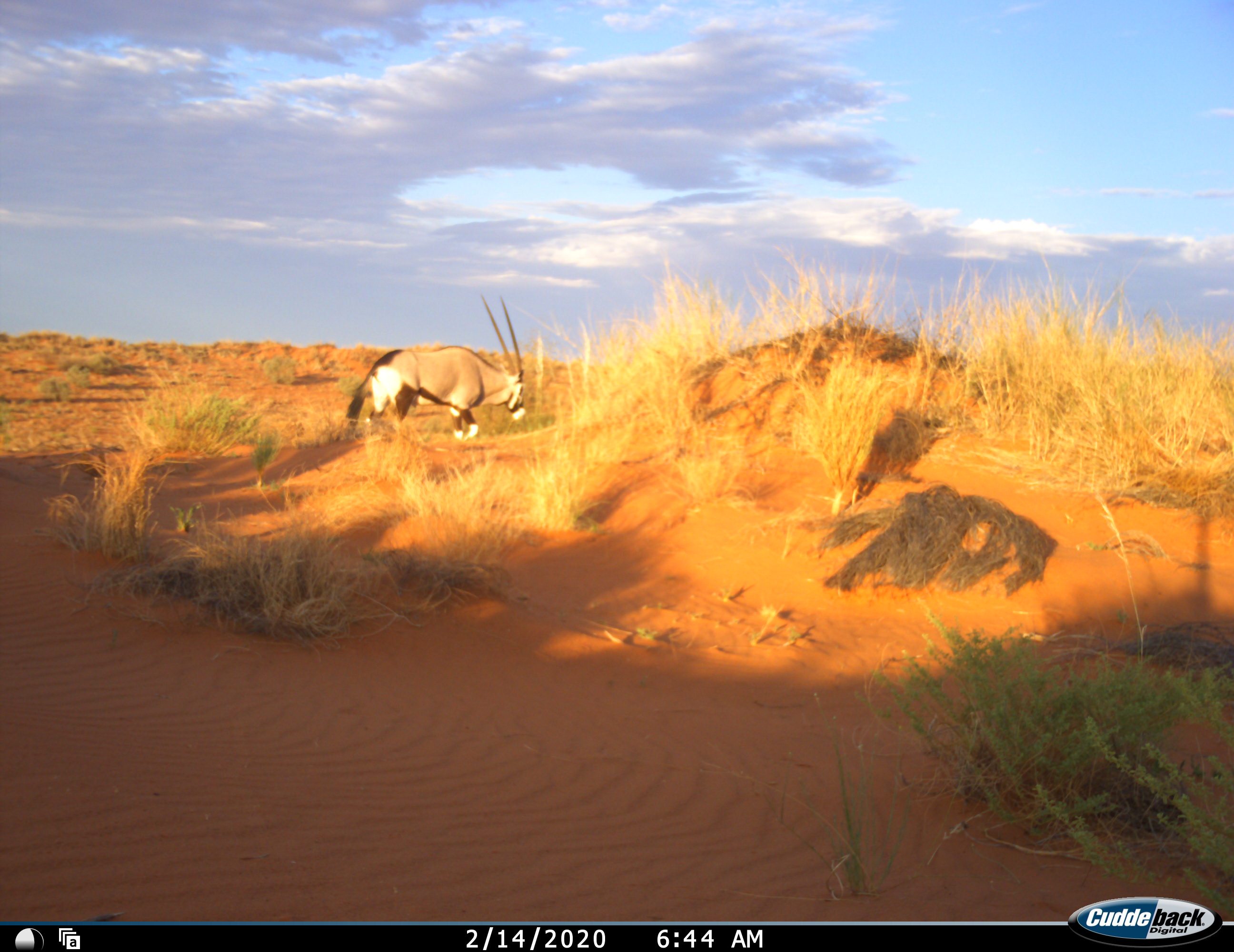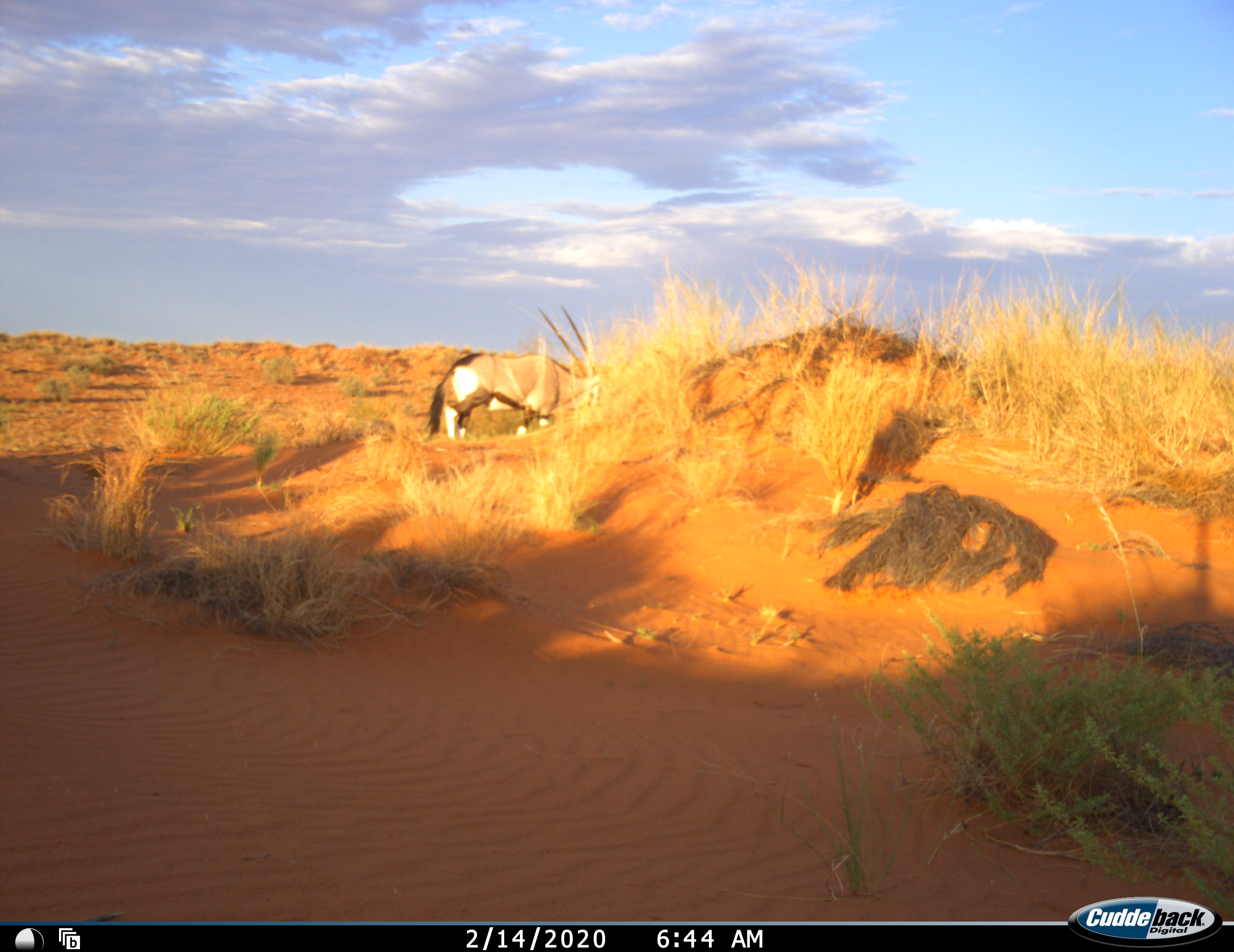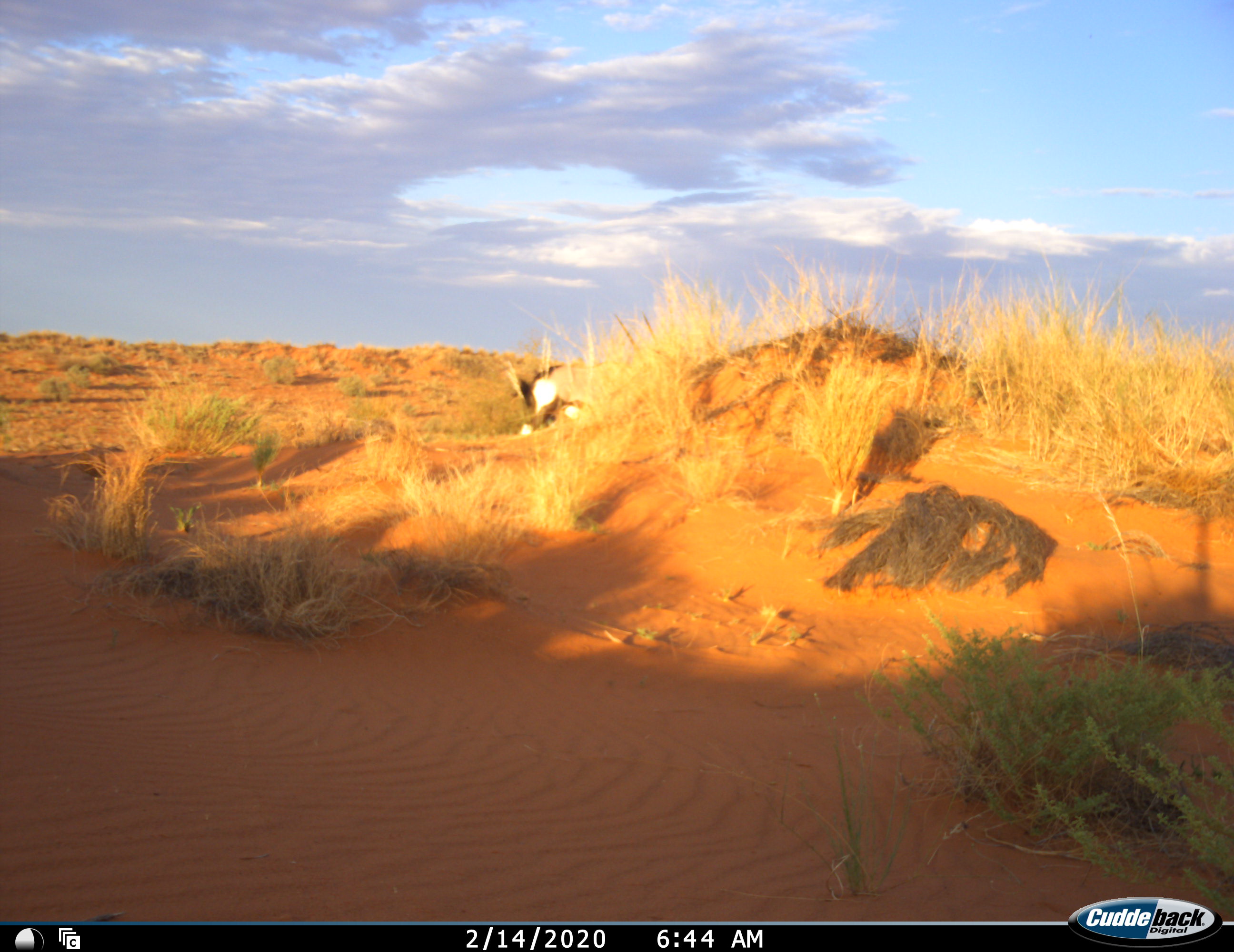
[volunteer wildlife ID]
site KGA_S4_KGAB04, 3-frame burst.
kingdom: Animalia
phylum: Chordata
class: Mammalia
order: Artiodactyla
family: Bovidae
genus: Oryx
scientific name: Oryx gazella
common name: gemsbok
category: oryx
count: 1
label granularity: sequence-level